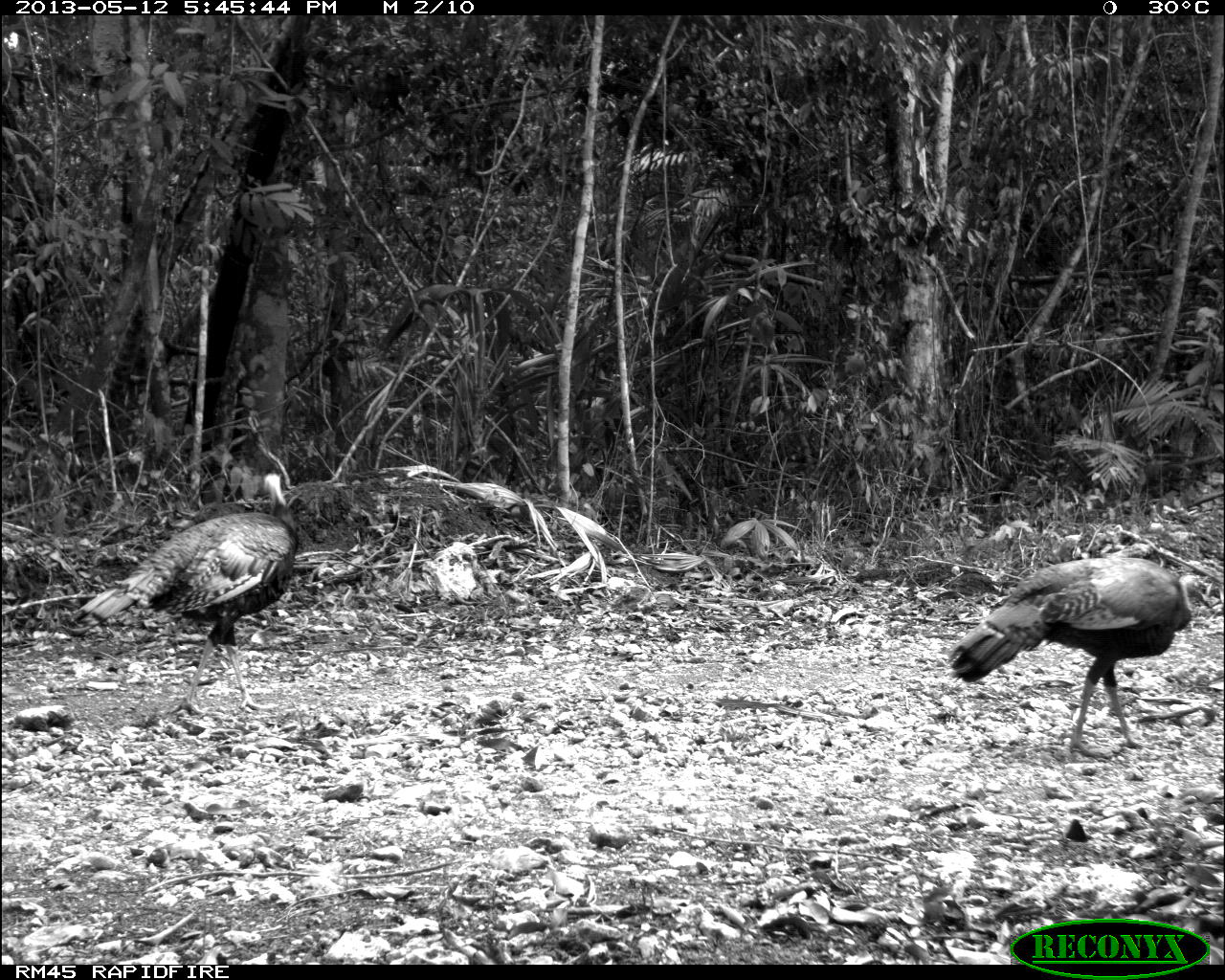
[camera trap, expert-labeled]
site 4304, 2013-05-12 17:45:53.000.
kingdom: Animalia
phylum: Chordata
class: Aves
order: Galliformes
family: Phasianidae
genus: Meleagris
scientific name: Meleagris ocellata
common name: ocellated turkey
Meleagris ocellata (ocellated turkey), count 3.